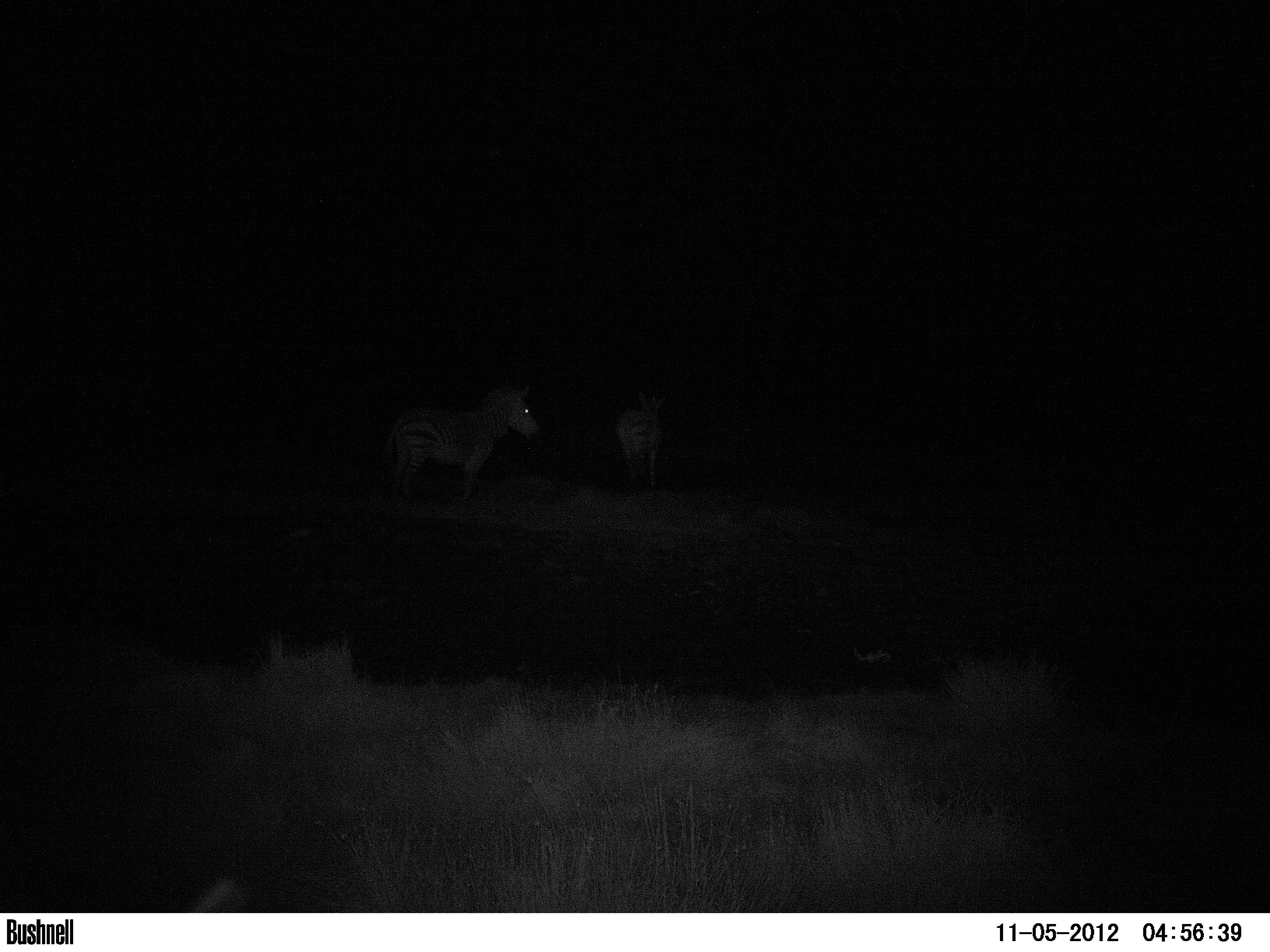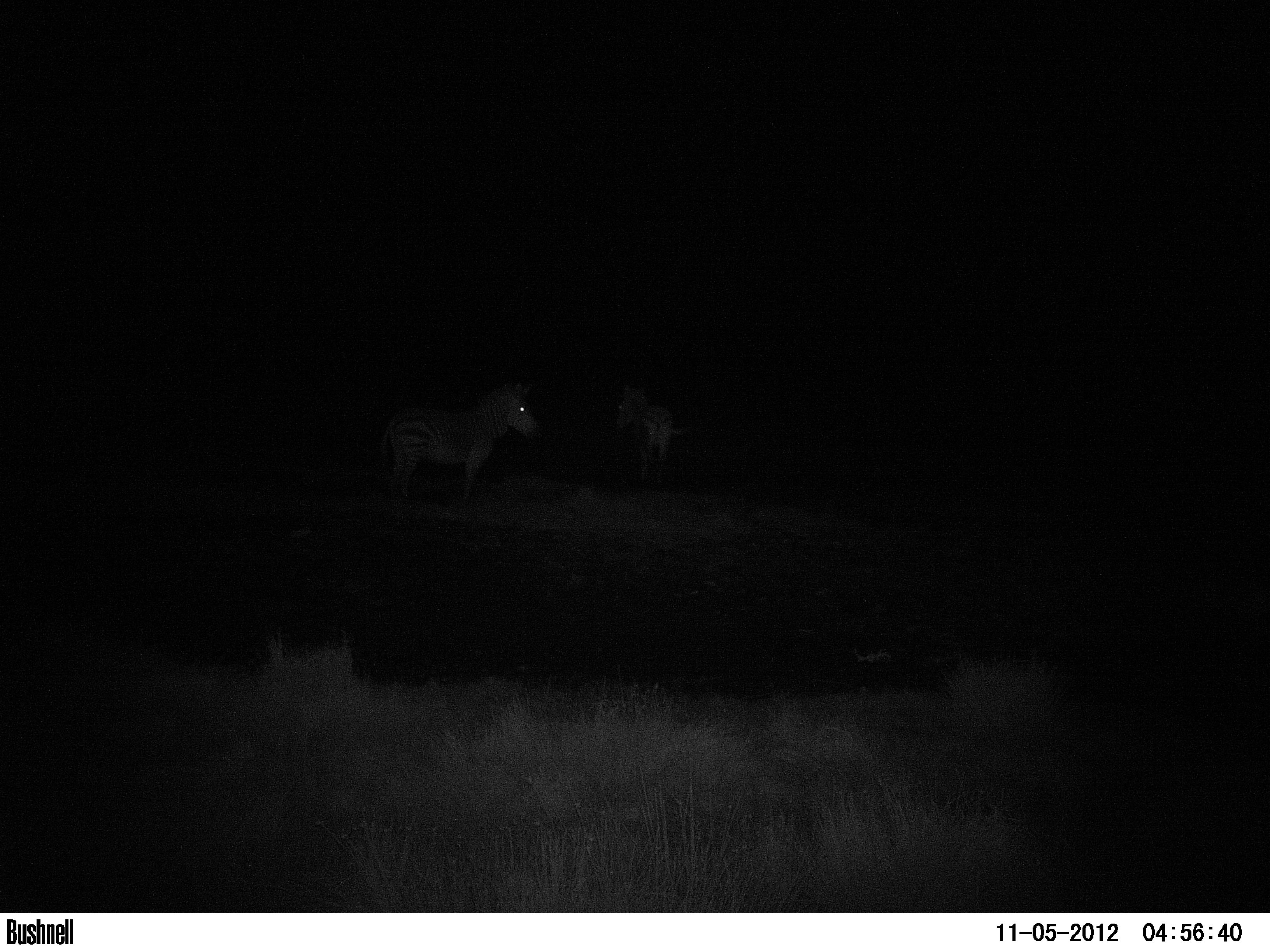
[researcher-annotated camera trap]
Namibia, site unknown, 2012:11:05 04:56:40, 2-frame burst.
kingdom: Animalia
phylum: Chordata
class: Mammalia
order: Perissodactyla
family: Equidae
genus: Equus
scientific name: Equus zebra hartmannae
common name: hartmann's mountain zebra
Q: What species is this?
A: Equus zebra hartmannae (hartmann's mountain zebra).